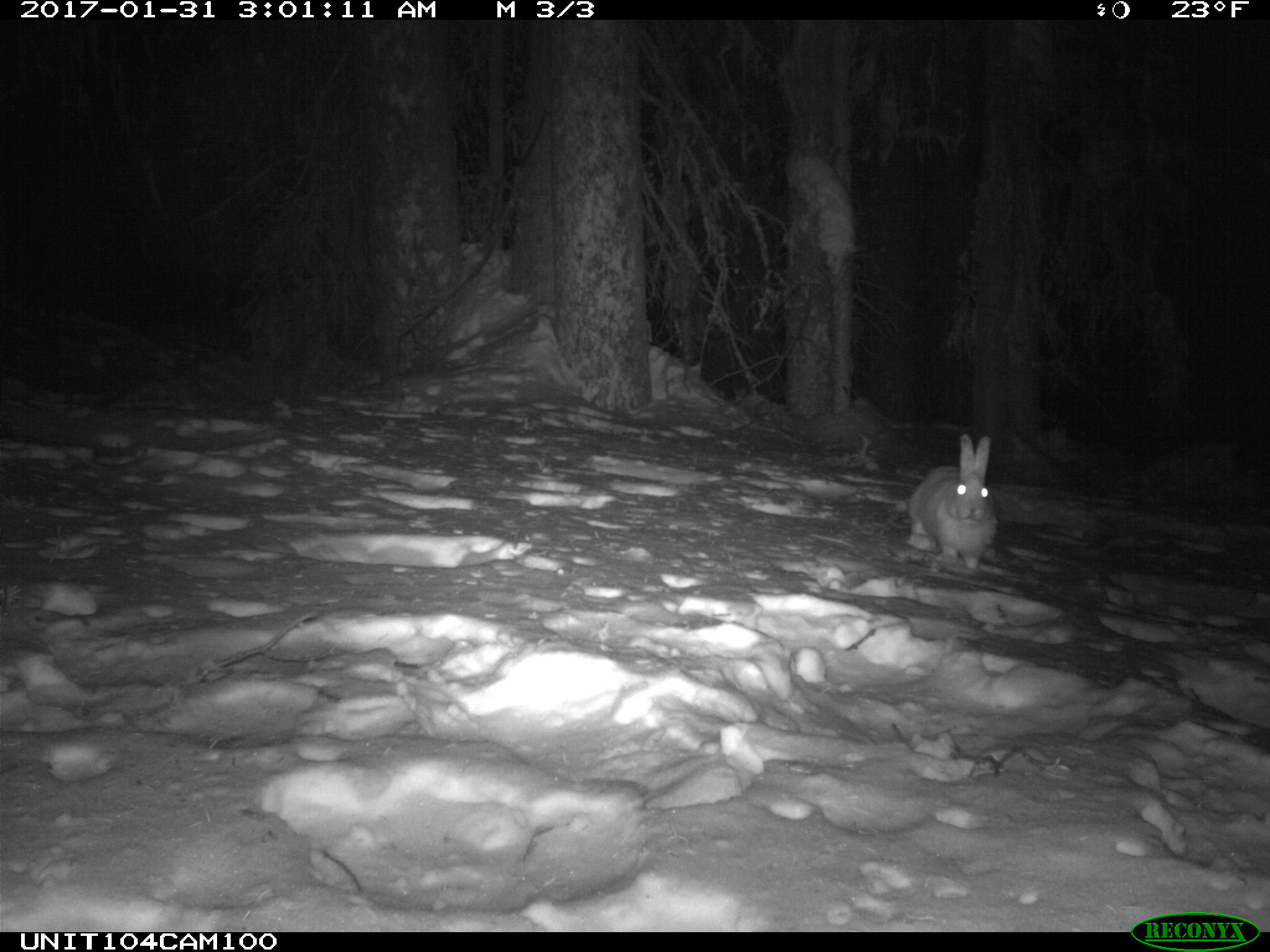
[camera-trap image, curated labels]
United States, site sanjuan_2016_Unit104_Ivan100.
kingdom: Animalia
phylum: Chordata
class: Mammalia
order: Lagomorpha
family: Leporidae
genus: Lepus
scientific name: Lepus americanus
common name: snowshoe hare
Lepus americanus (snowshoe hare).